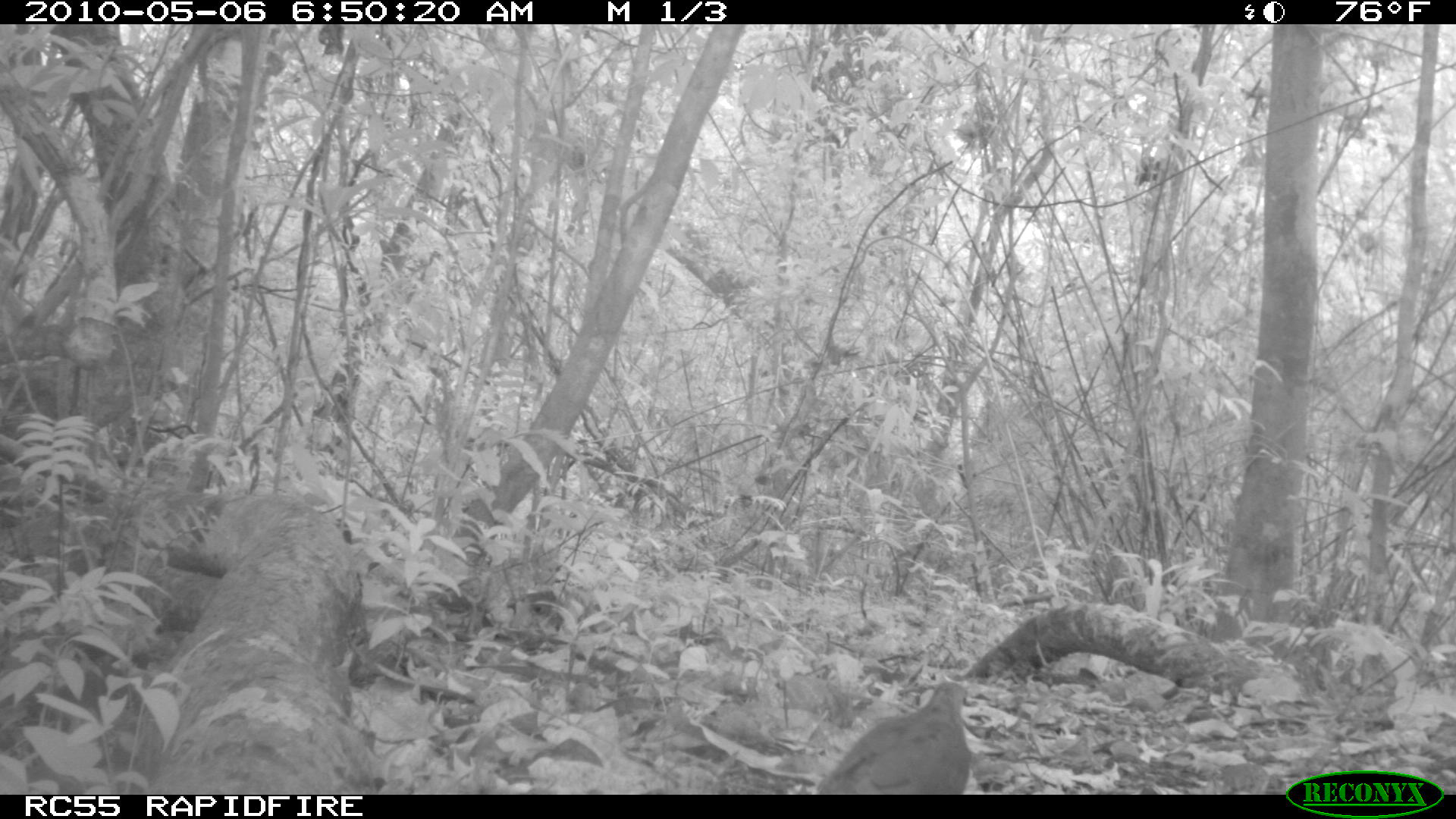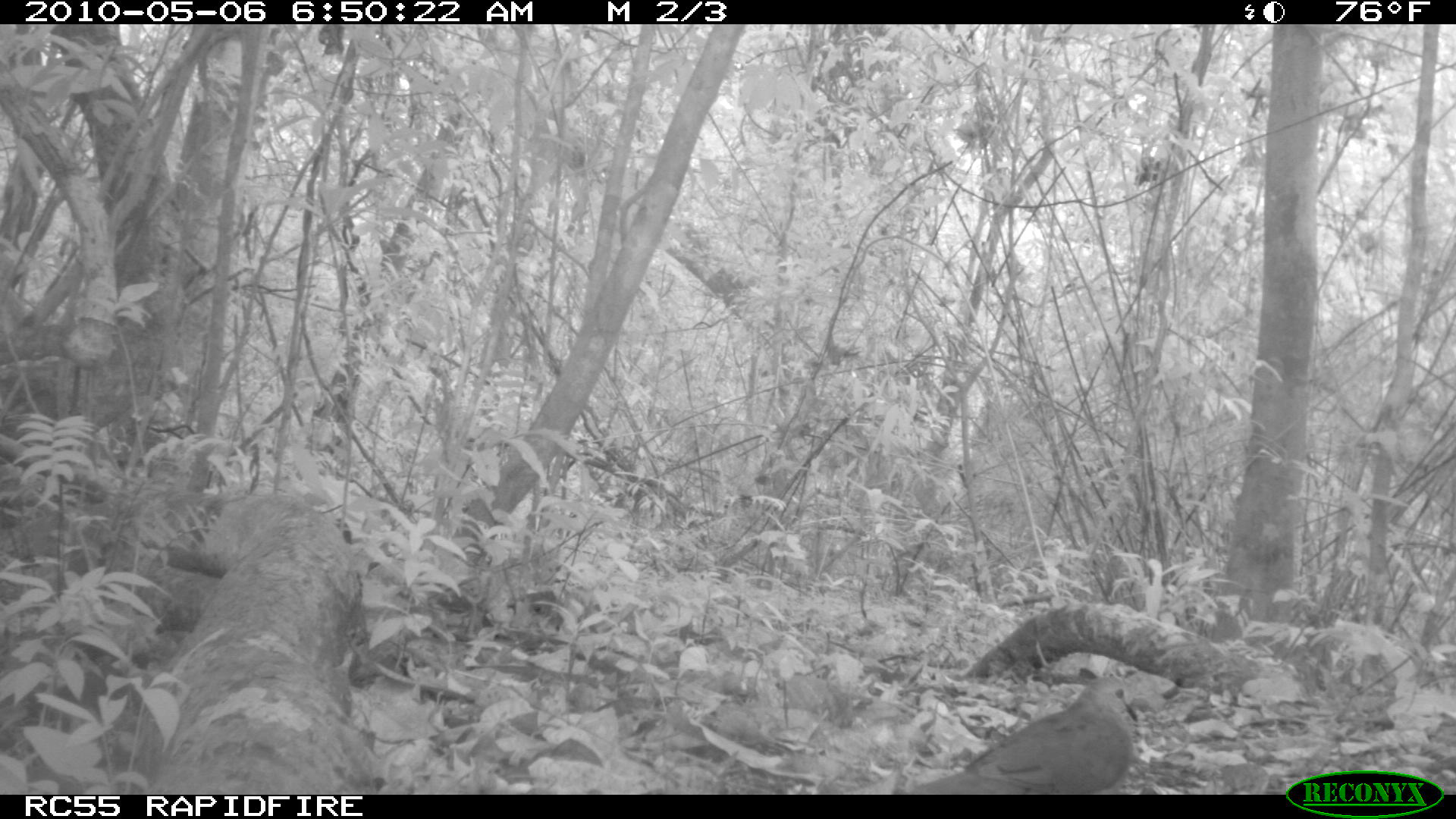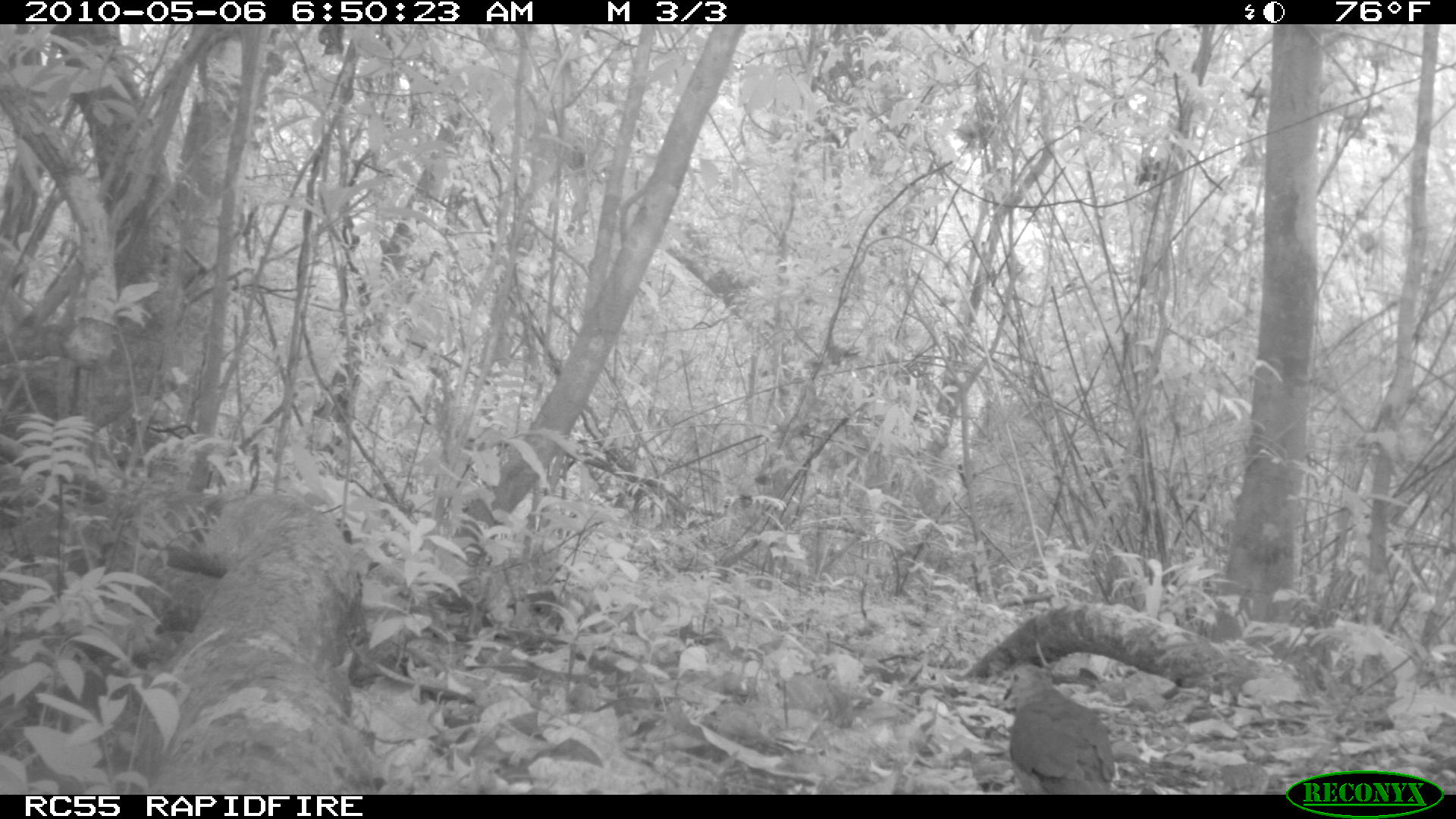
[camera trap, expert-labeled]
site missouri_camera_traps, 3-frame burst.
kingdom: Animalia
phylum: Chordata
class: Aves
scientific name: Aves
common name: bird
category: bird spec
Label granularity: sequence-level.